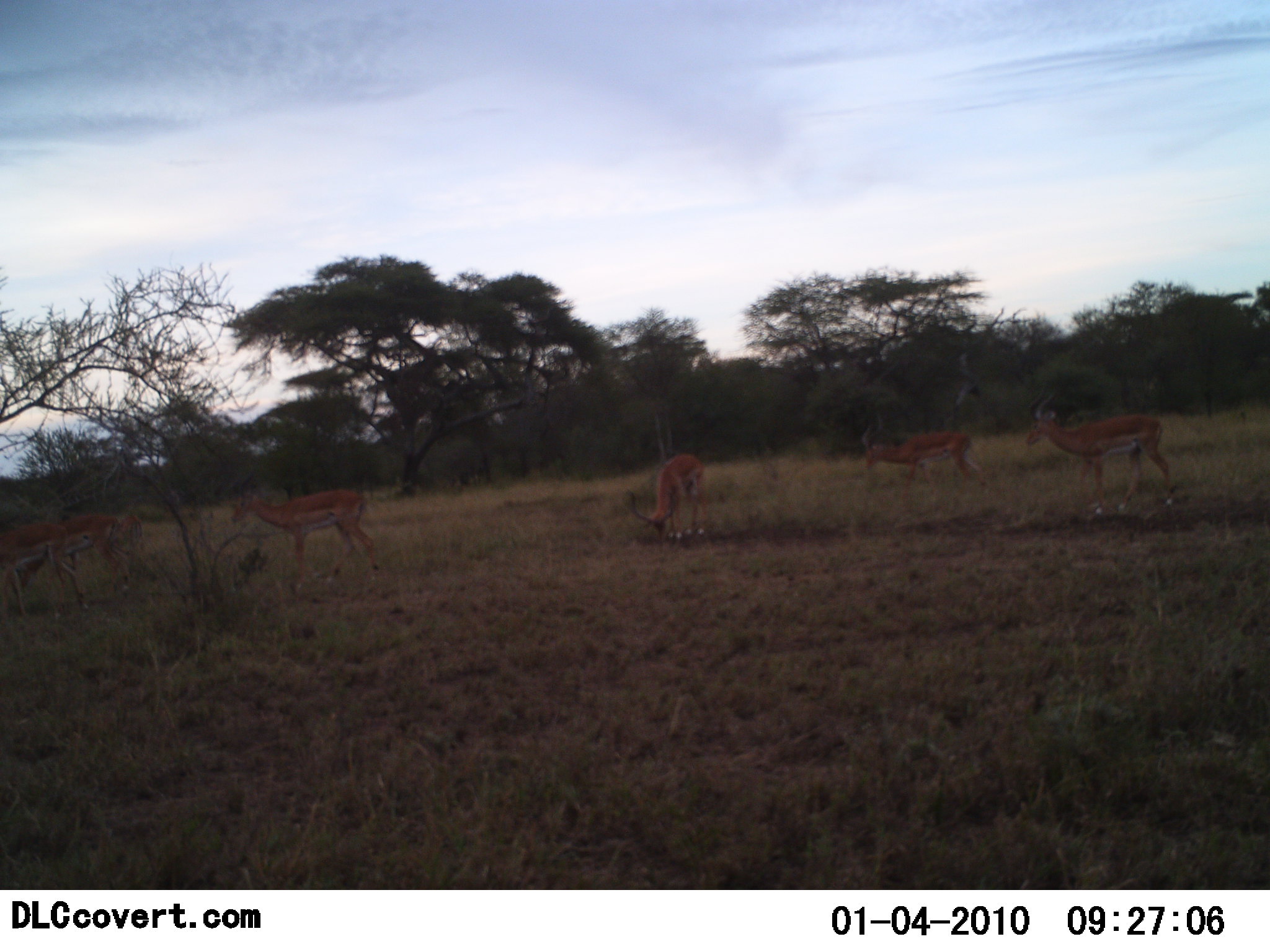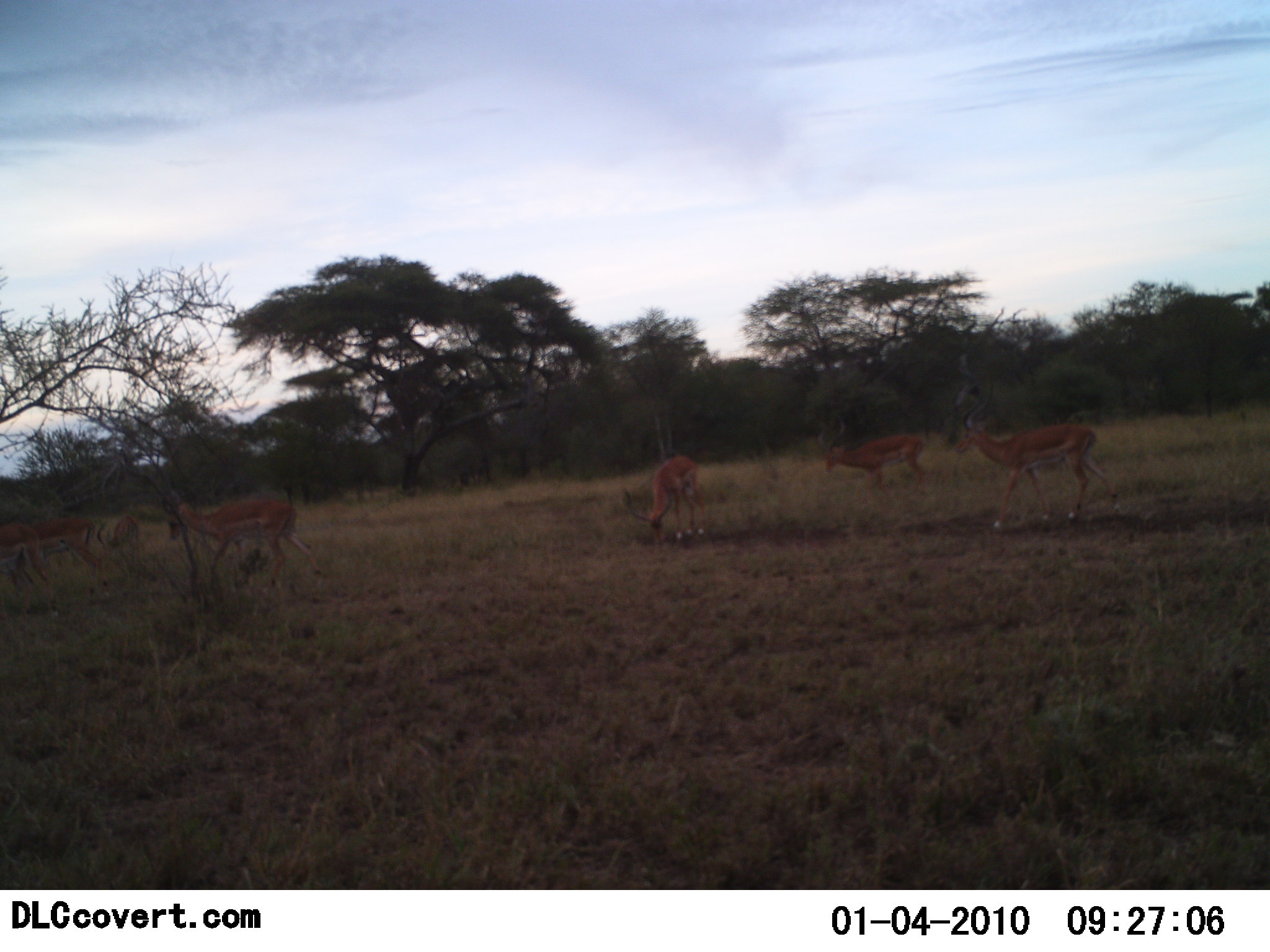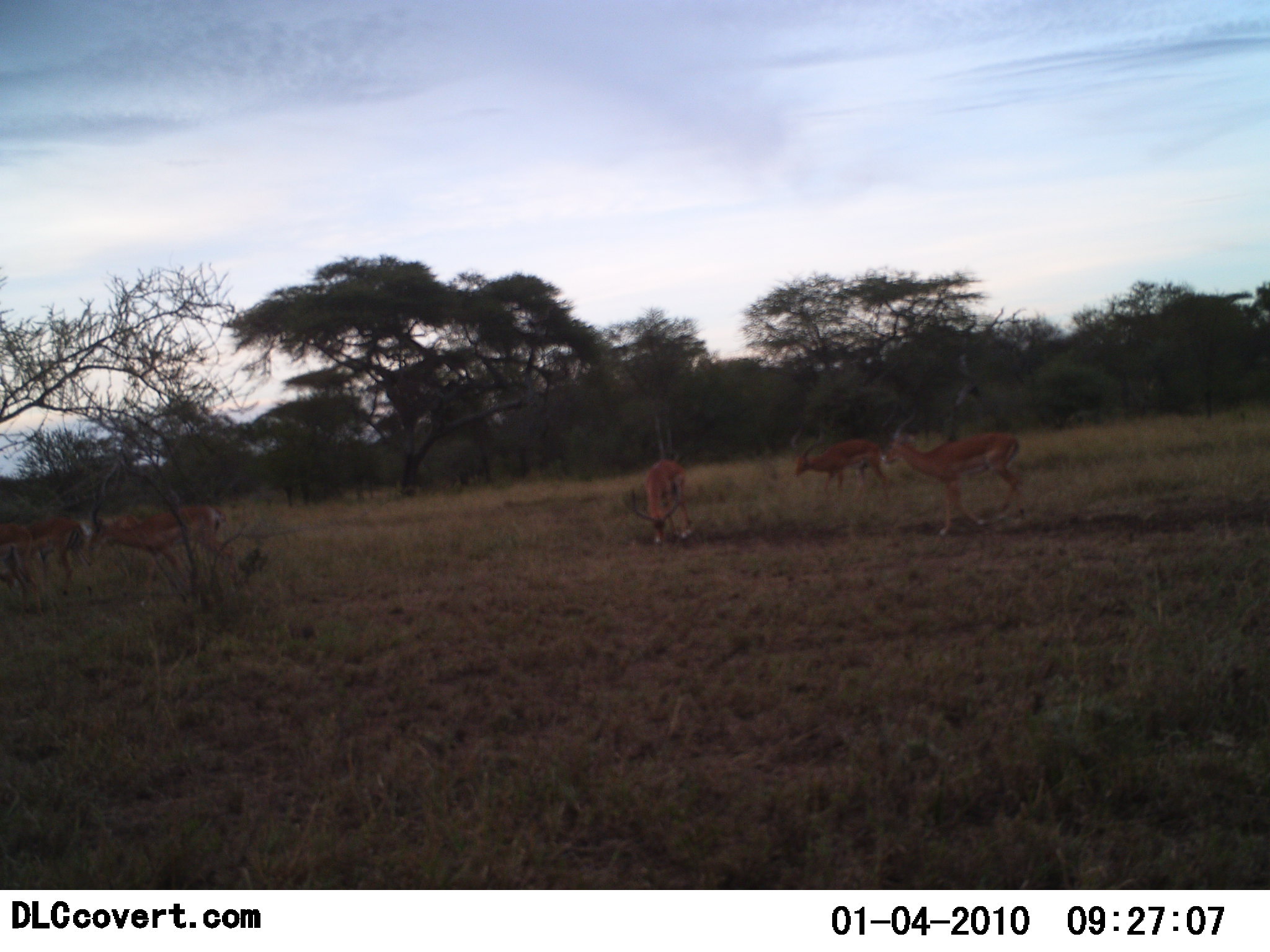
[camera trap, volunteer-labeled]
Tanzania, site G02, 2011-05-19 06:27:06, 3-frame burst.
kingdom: Animalia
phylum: Chordata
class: Mammalia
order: Artiodactyla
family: Bovidae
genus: Aepyceros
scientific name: Aepyceros melampus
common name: impala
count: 6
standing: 20%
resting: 0%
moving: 100%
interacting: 0%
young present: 0%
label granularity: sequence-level